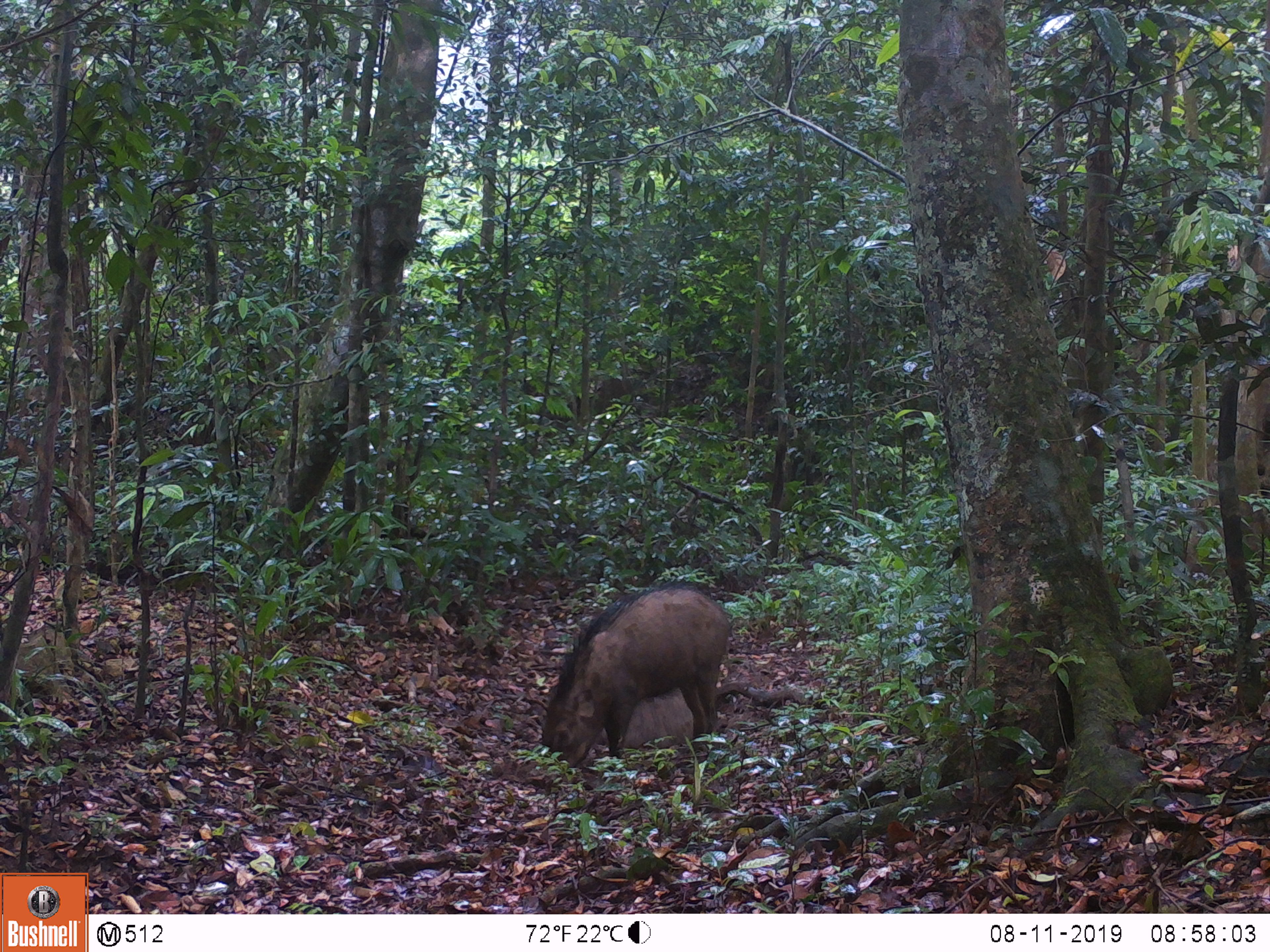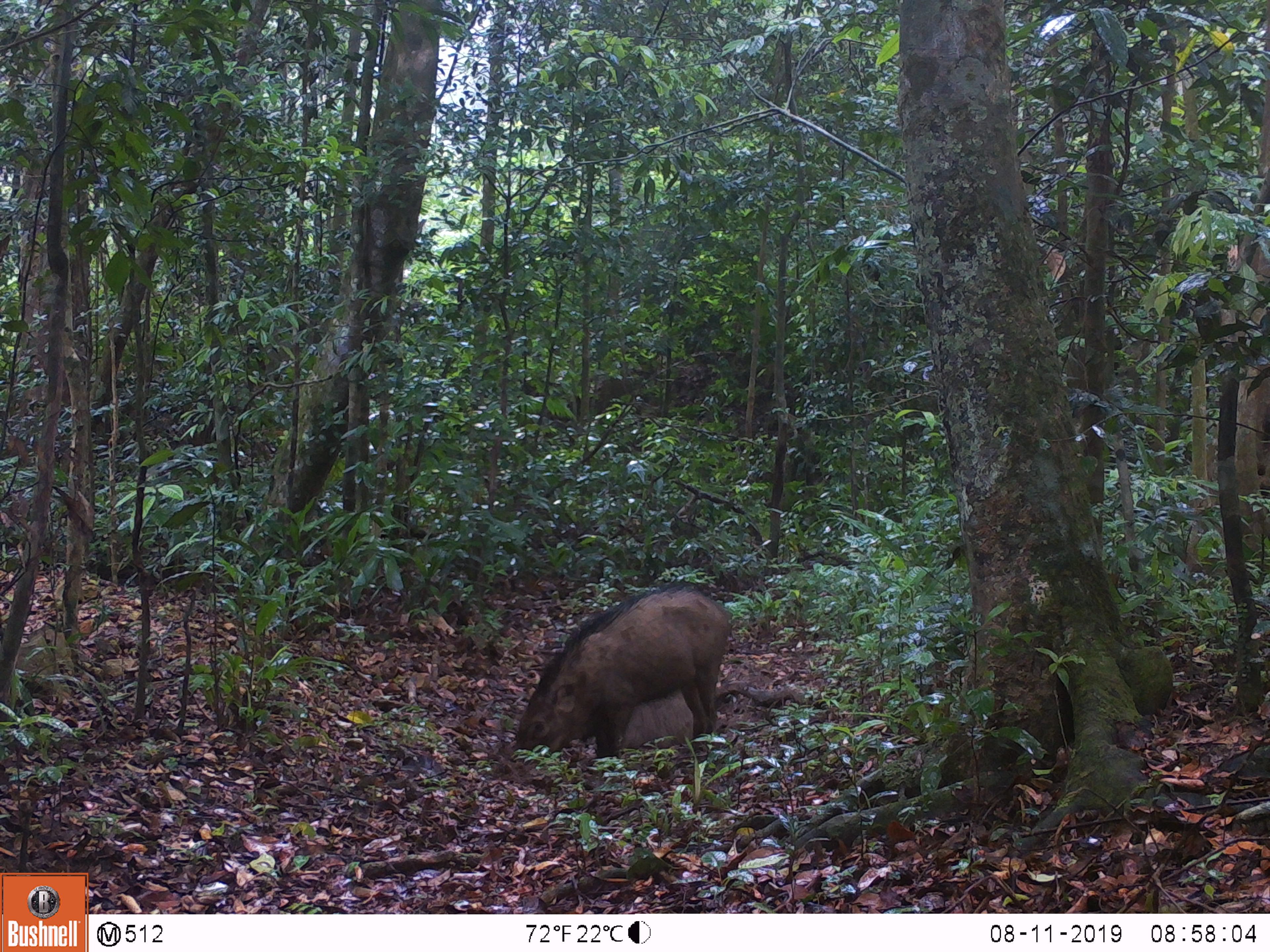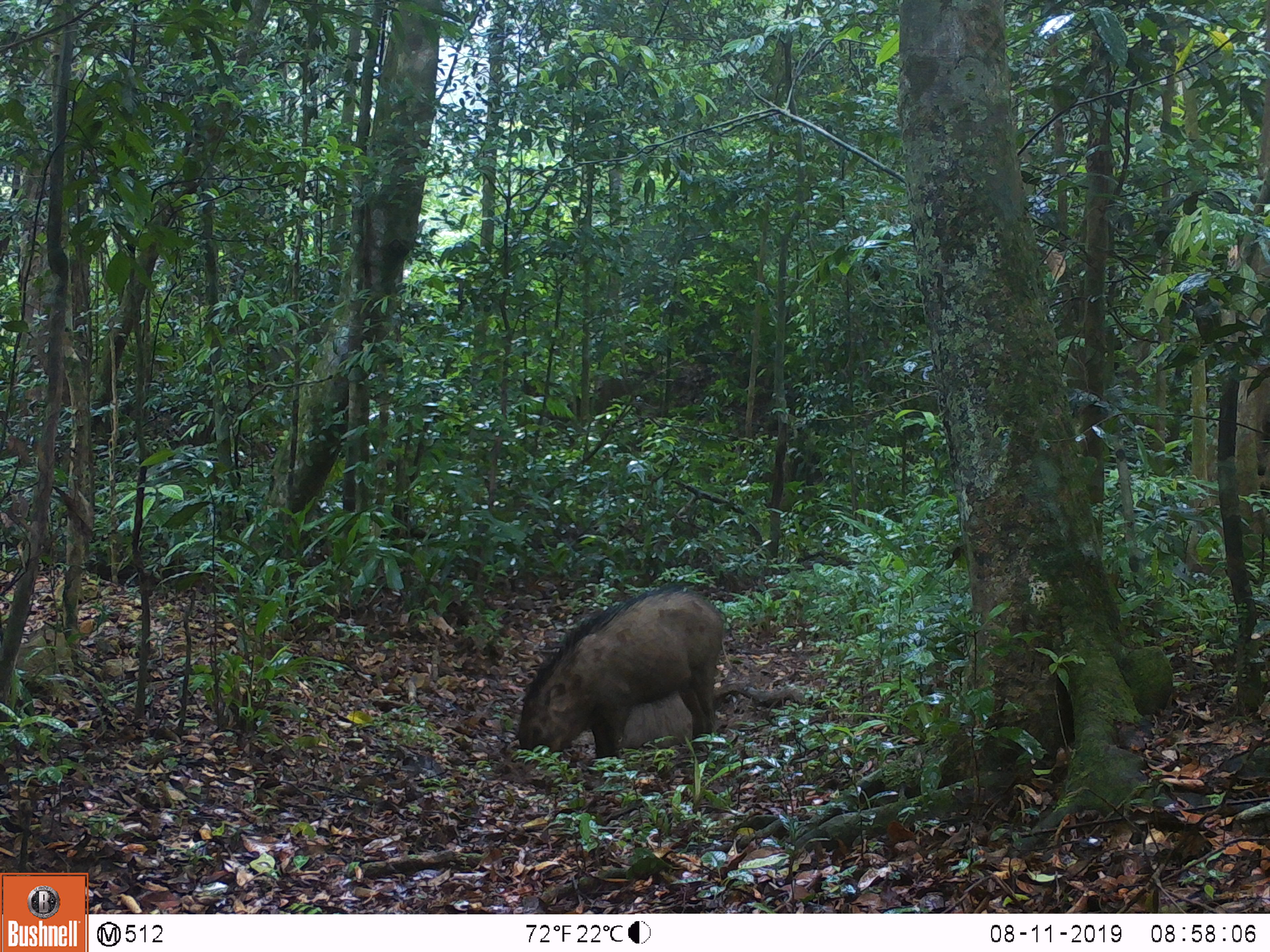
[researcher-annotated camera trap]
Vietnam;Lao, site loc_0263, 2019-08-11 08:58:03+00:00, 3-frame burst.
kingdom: Animalia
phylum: Chordata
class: Mammalia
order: Artiodactyla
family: Suidae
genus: Sus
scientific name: Sus scrofa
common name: eurasian wild pig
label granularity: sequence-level